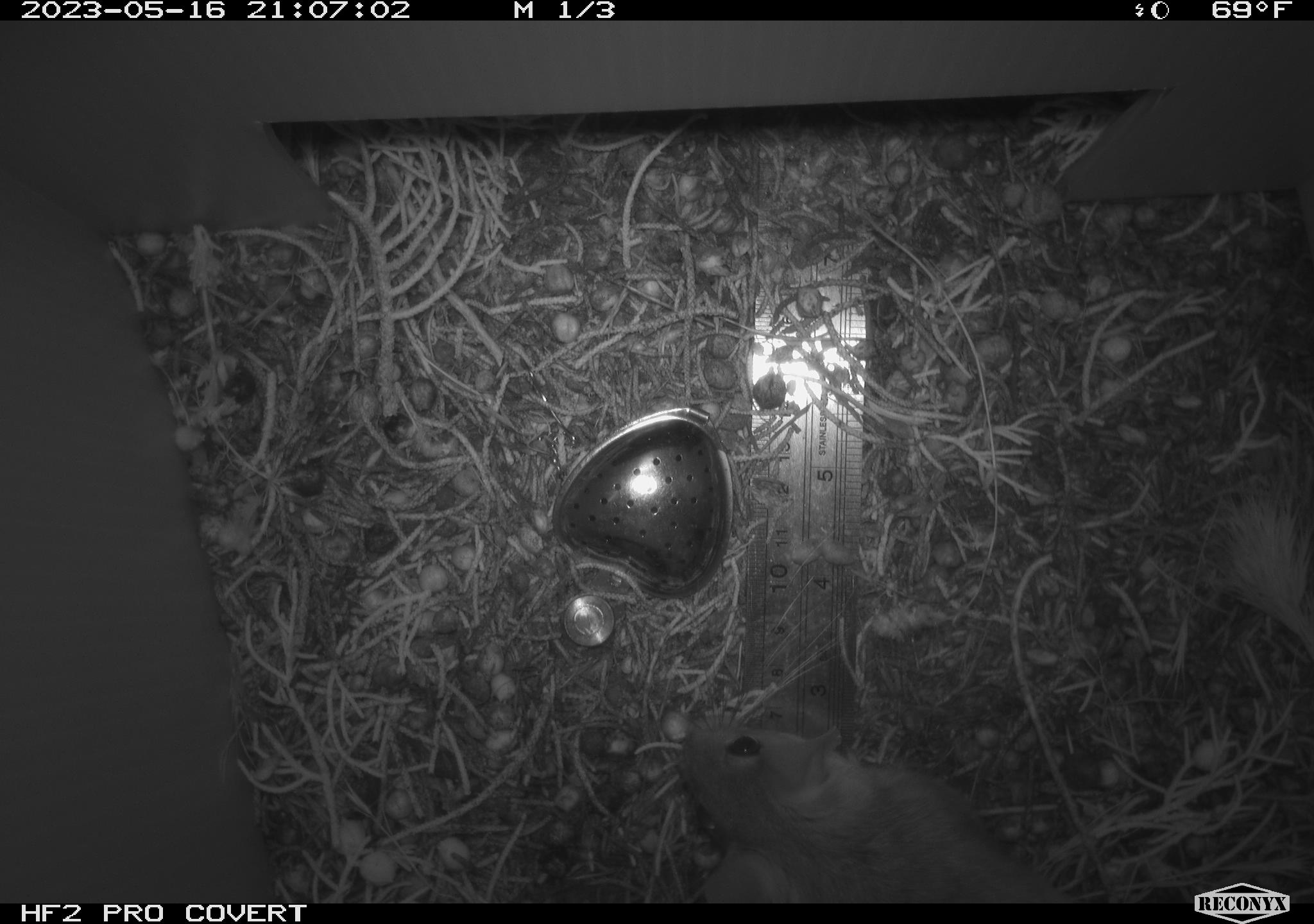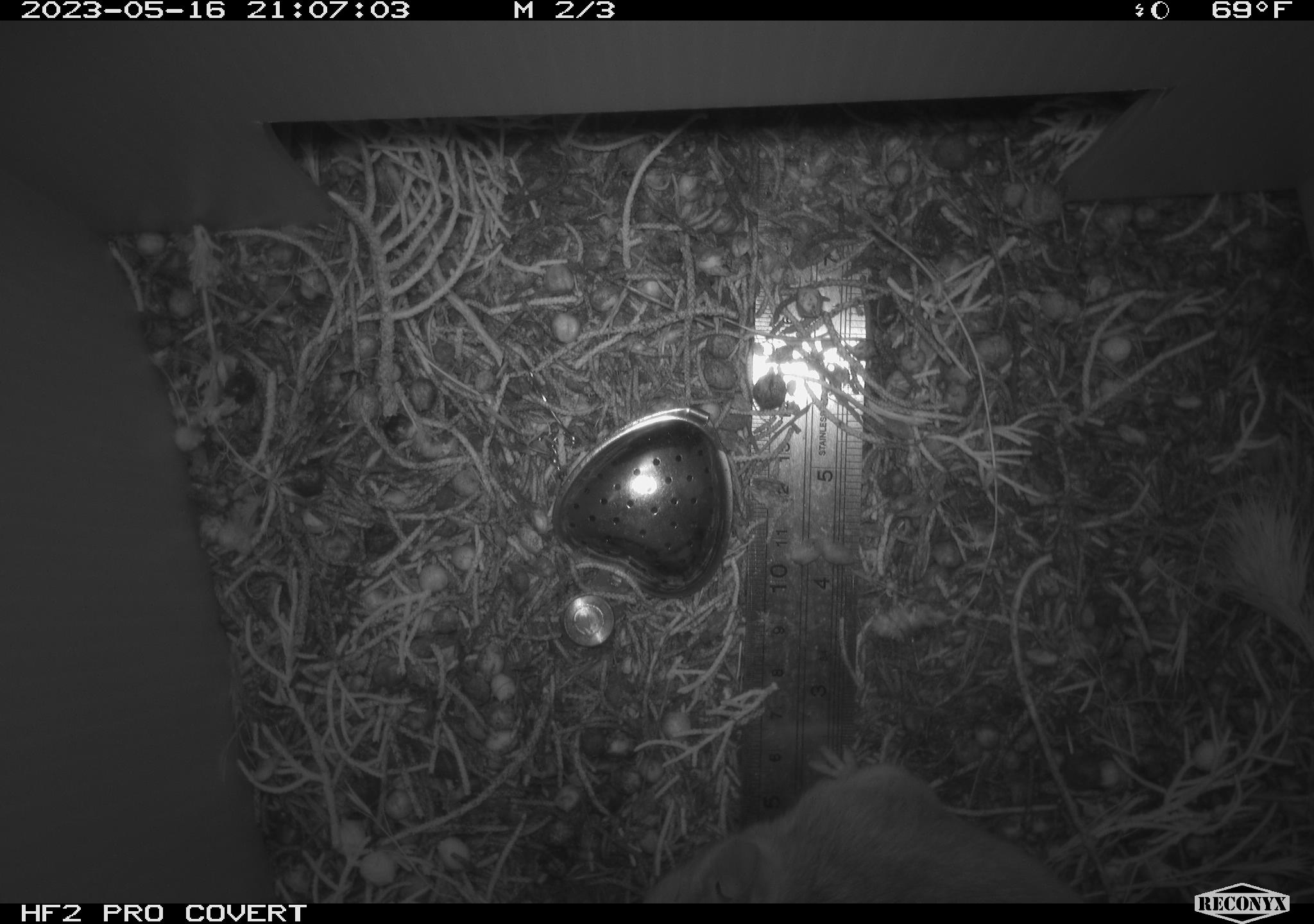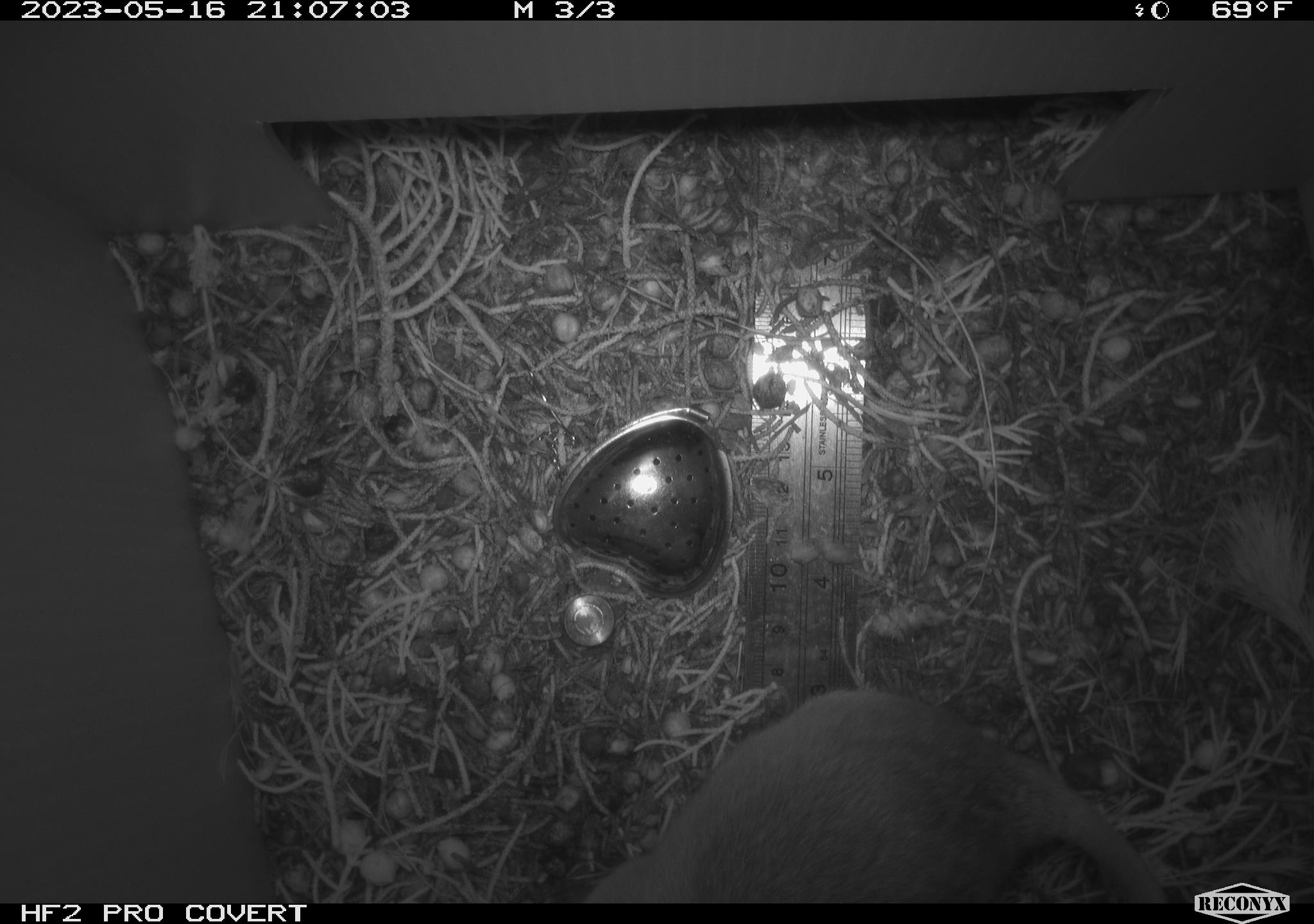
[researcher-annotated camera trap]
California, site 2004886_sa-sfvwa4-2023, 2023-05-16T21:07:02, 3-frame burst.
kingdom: Animalia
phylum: Chordata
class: Mammalia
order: Rodentia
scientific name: Rodentia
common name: mouse species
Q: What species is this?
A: Mouse species (Rodentia).